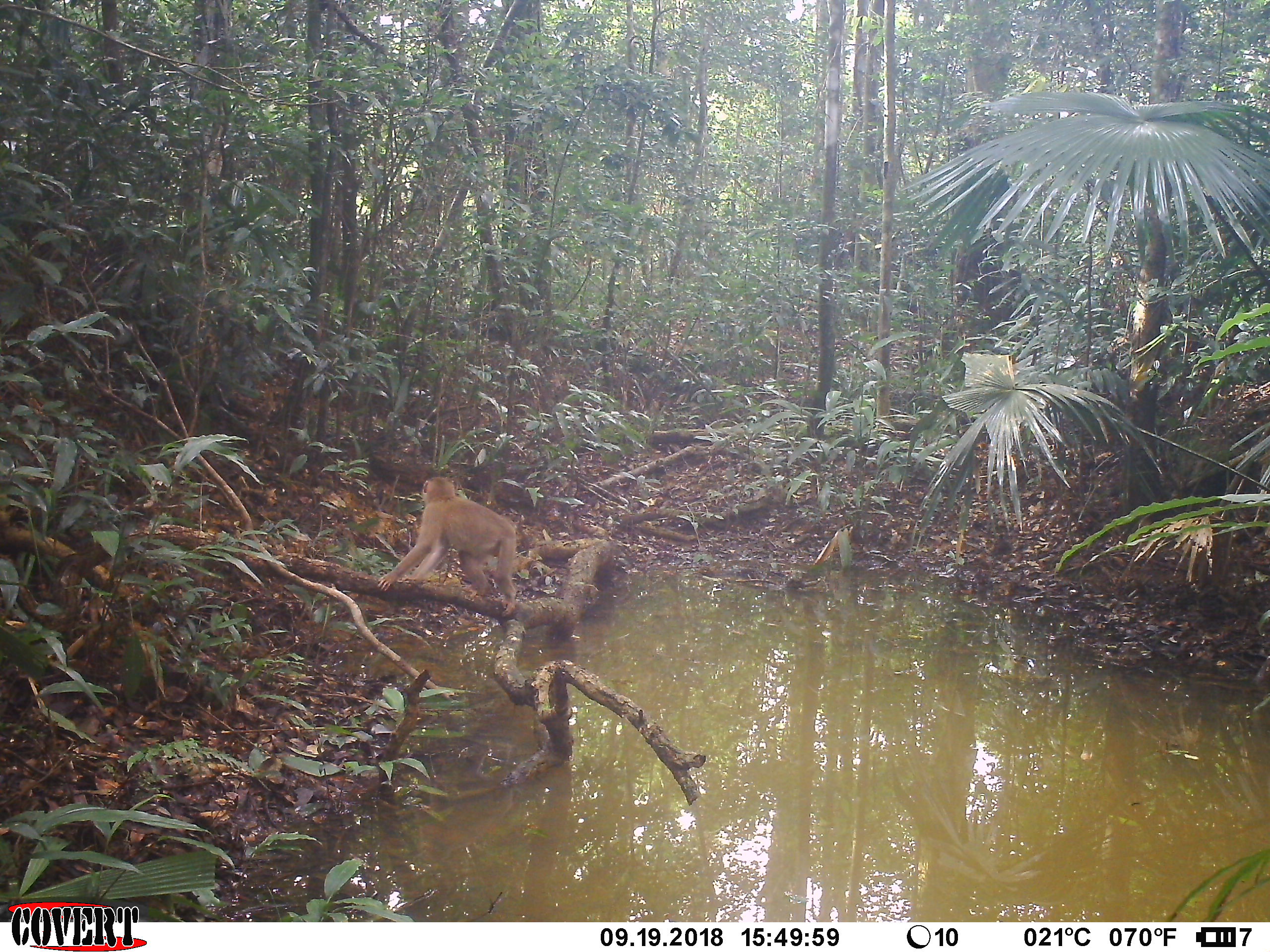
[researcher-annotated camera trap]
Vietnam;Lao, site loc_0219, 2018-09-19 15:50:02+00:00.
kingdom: Animalia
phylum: Chordata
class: Mammalia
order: Primates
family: Cercopithecidae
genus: Macaca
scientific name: Macaca nemestrina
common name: pig-tailed macaque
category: pig tailed macaque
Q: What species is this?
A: Pig tailed macaque (pig-tailed macaque) (Macaca nemestrina).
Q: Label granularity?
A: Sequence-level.